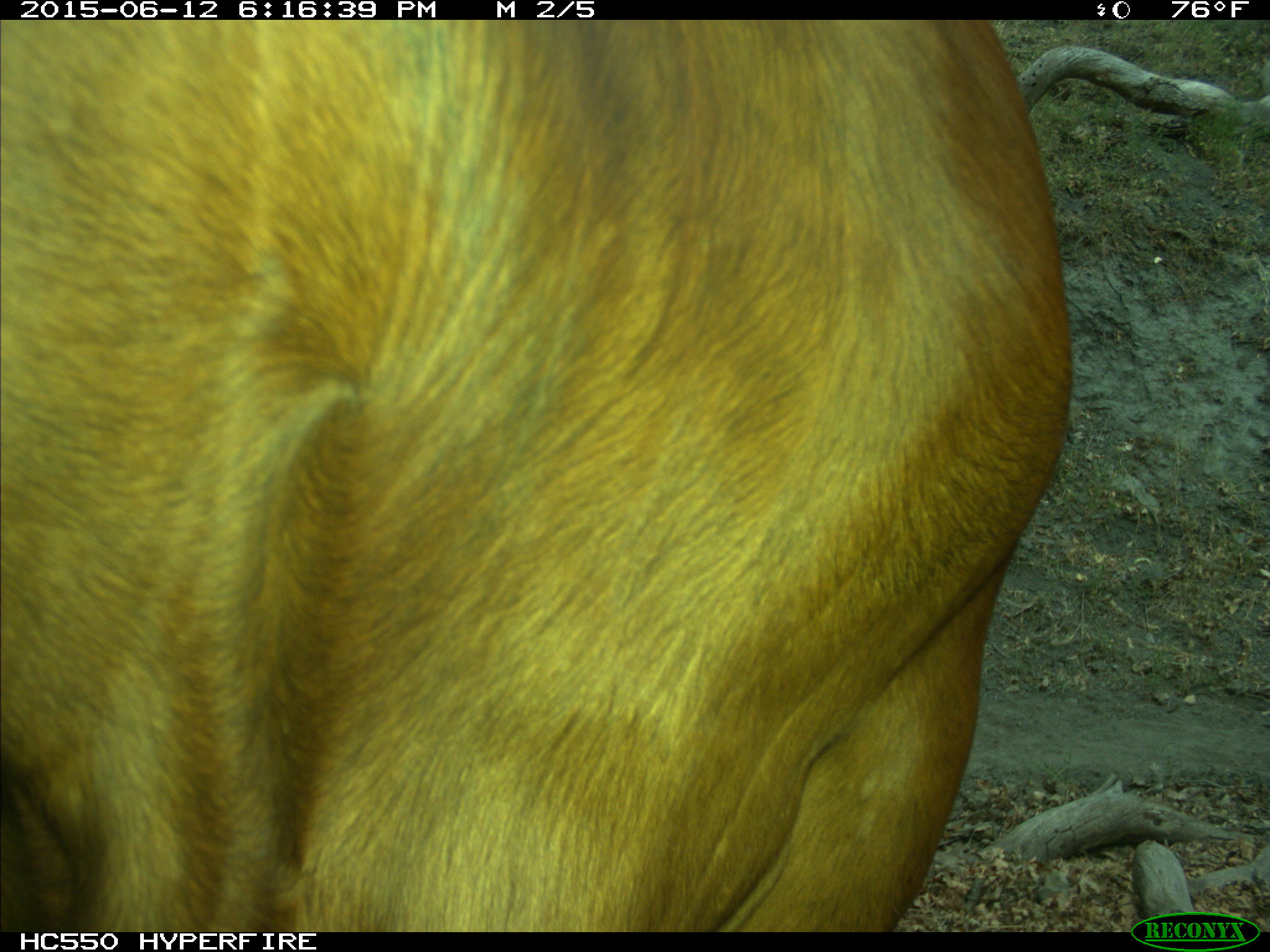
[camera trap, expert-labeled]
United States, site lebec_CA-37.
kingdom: Animalia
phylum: Chordata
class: Mammalia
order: Artiodactyla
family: Bovidae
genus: Bos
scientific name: Bos taurus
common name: domestic cow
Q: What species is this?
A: Bos taurus (domestic cow).